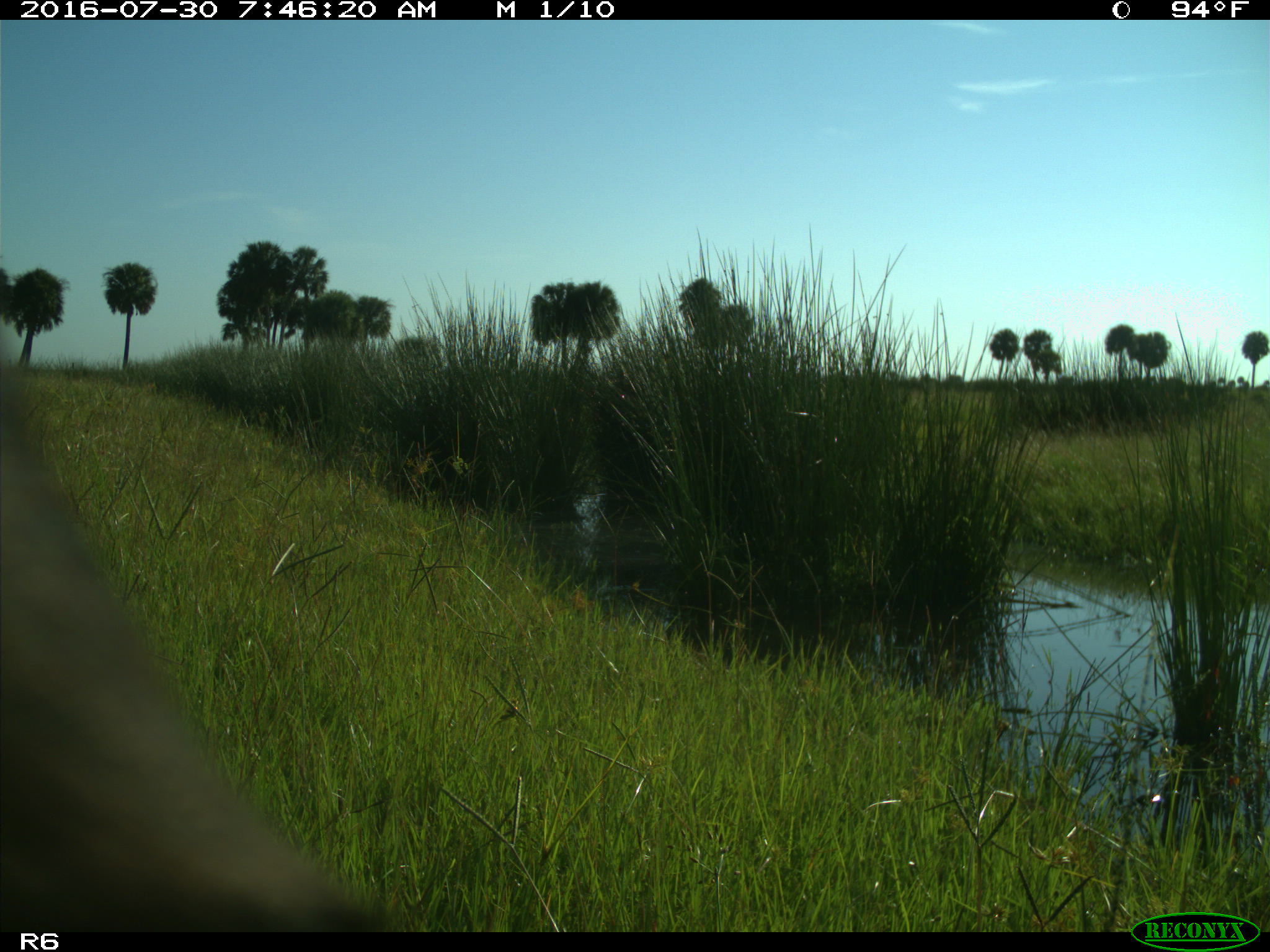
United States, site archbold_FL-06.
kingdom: Animalia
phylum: Chordata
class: Mammalia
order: Artiodactyla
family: Bovidae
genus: Bos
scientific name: Bos taurus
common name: domestic cow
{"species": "Bos taurus (domestic cow)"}